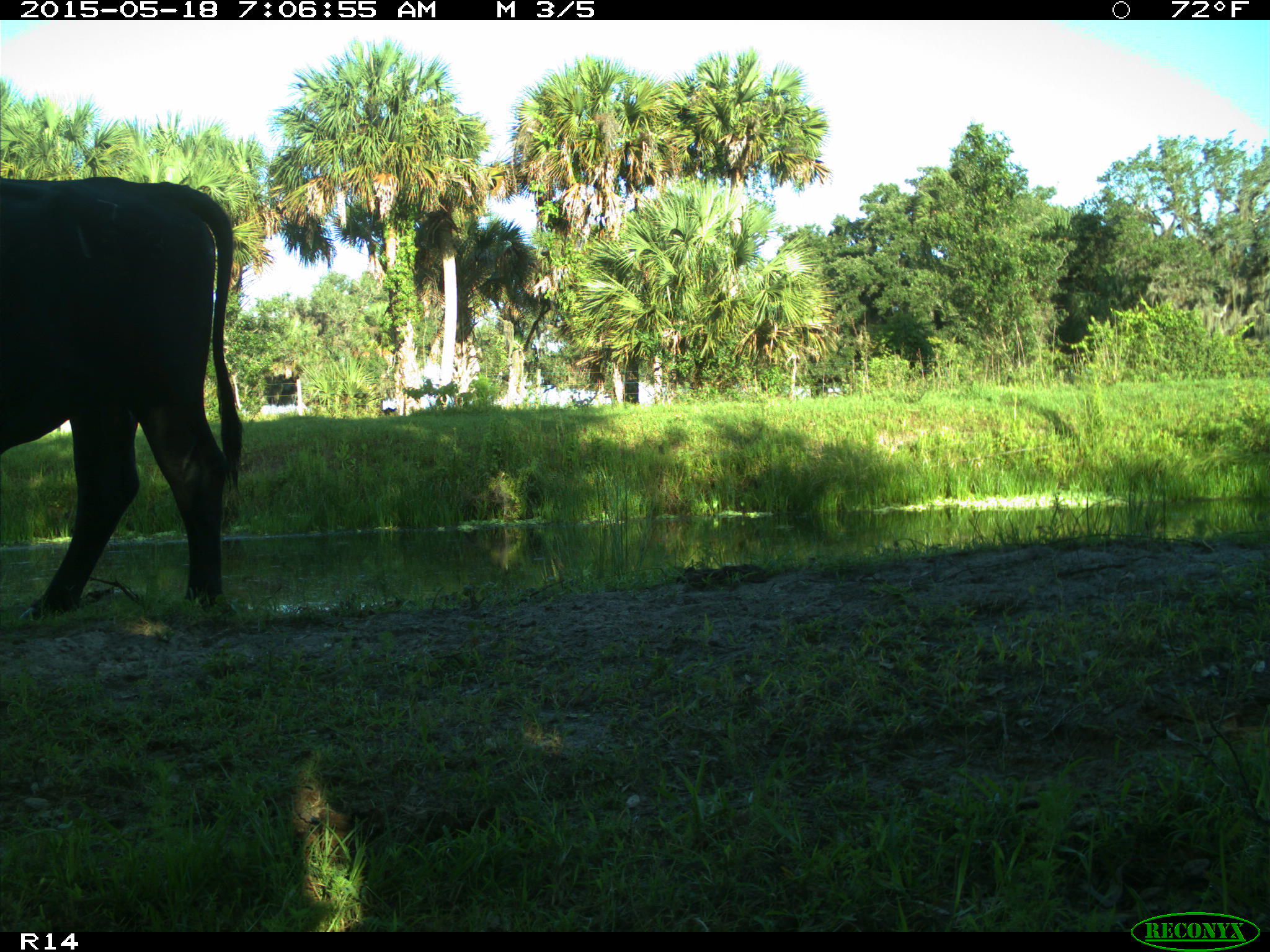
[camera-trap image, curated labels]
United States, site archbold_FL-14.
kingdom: Animalia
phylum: Chordata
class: Mammalia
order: Artiodactyla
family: Bovidae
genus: Bos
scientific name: Bos taurus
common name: domestic cow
Bos taurus (domestic cow).